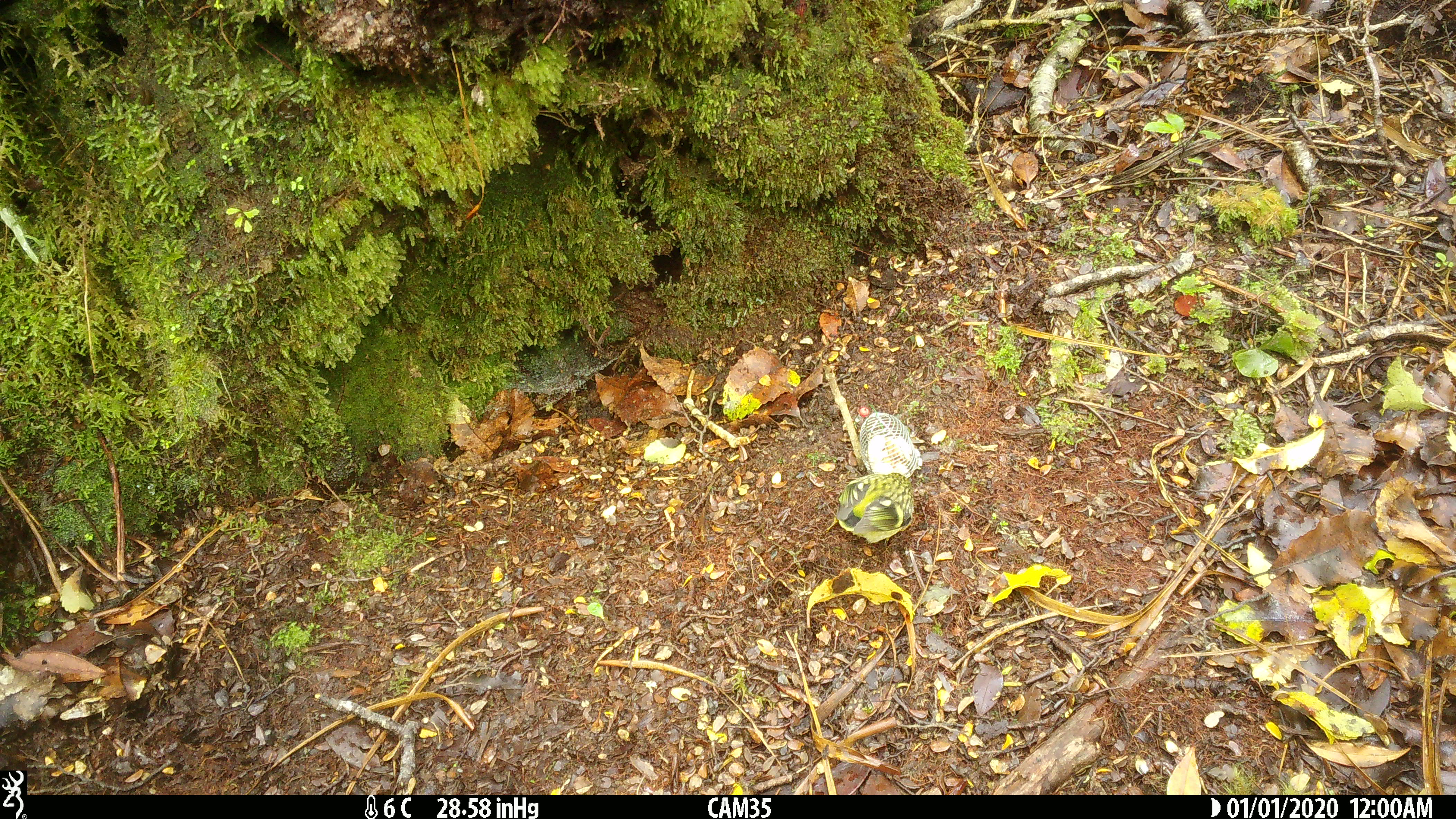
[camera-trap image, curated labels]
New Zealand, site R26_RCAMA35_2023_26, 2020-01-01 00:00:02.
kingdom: Animalia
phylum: Chordata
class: Aves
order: Passeriformes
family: Acanthisittidae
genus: Acanthisitta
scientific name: Acanthisitta chloris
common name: rifleman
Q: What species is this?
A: Rifleman (Acanthisitta chloris).